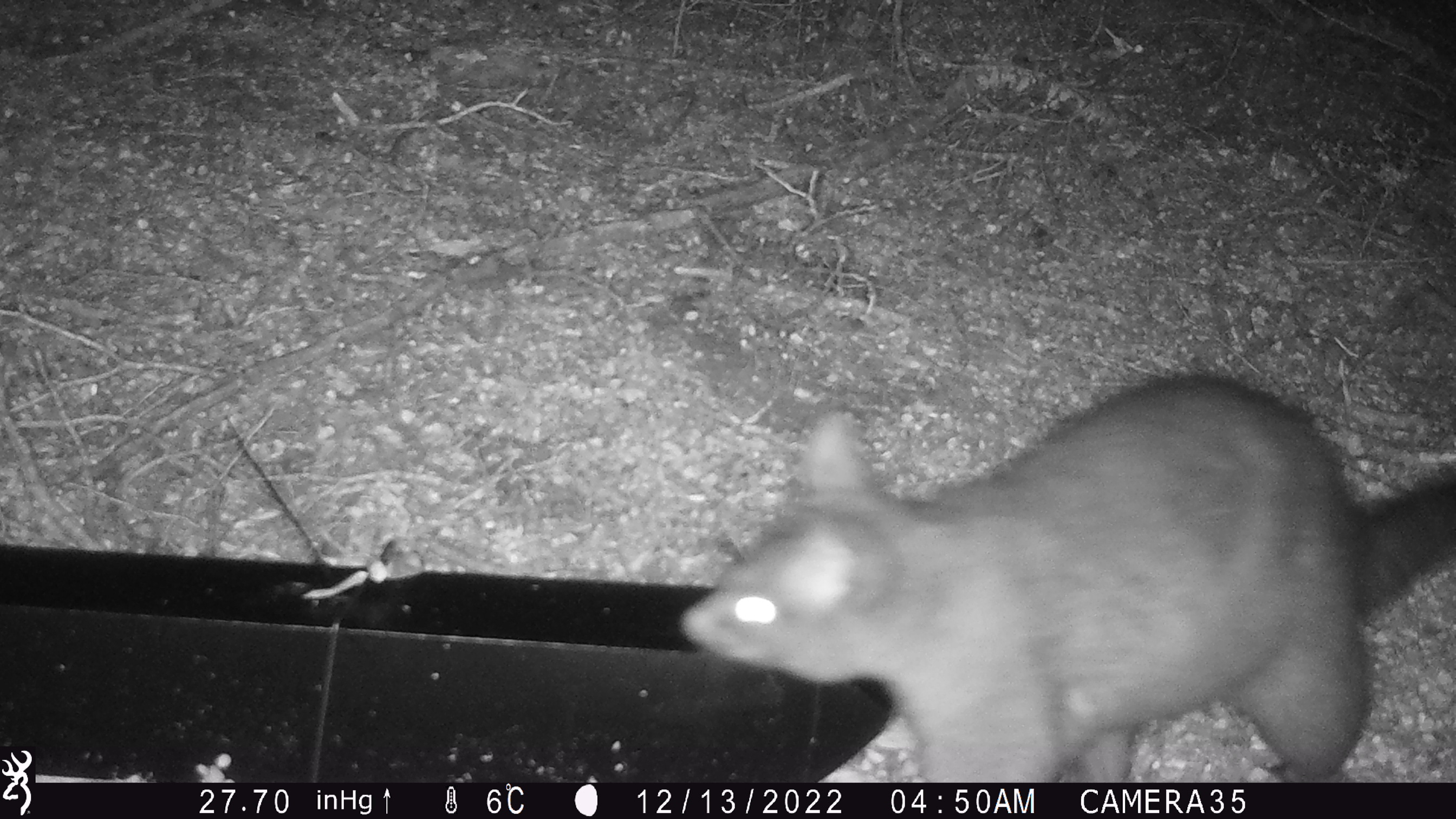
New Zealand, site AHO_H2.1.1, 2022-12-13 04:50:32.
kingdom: Animalia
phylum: Chordata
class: Mammalia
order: Diprotodontia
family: Phalangeridae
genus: Trichosurus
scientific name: Trichosurus vulpecula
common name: common brushtail possum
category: possum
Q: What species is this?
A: Possum (common brushtail possum) (Trichosurus vulpecula).